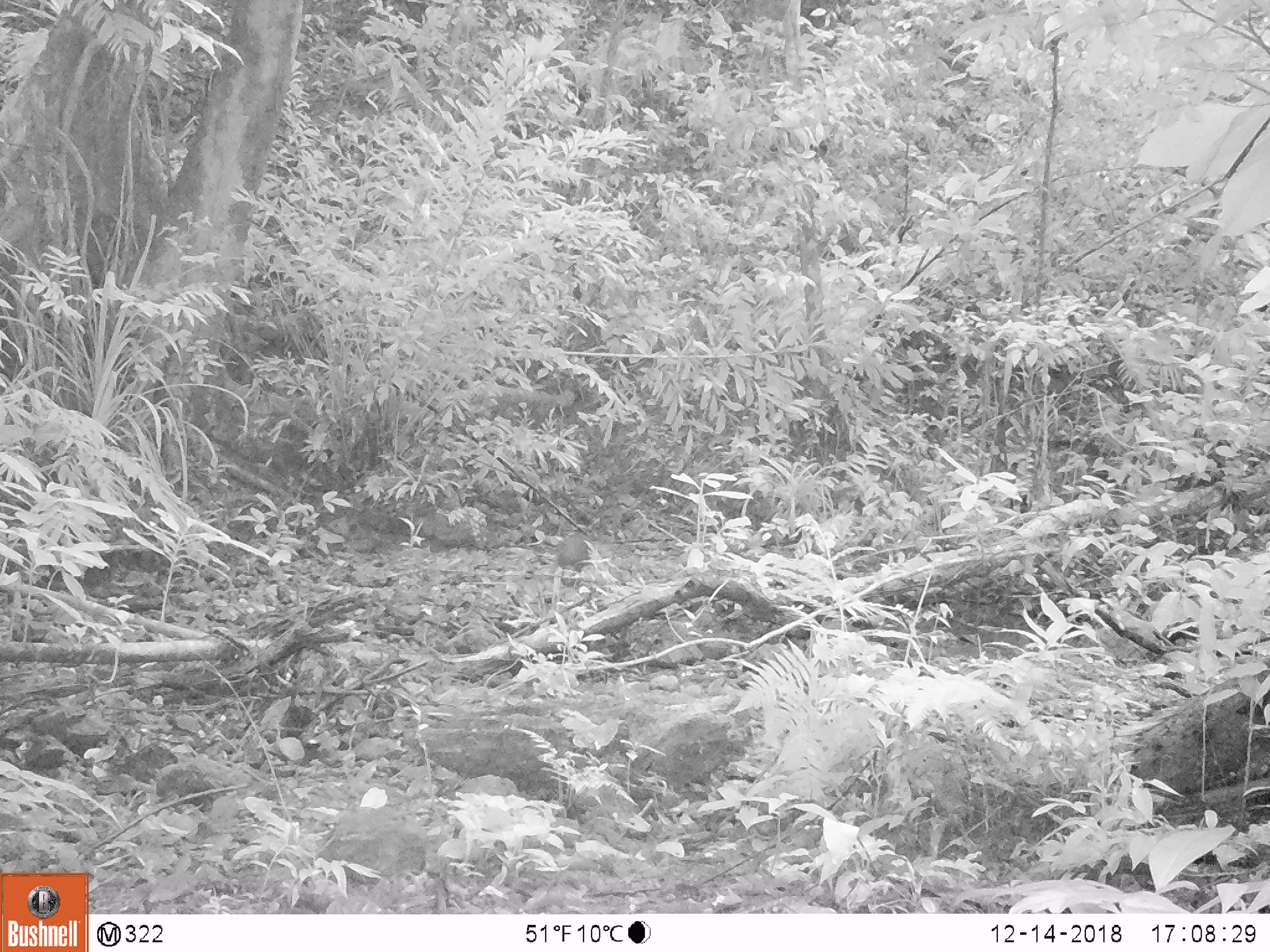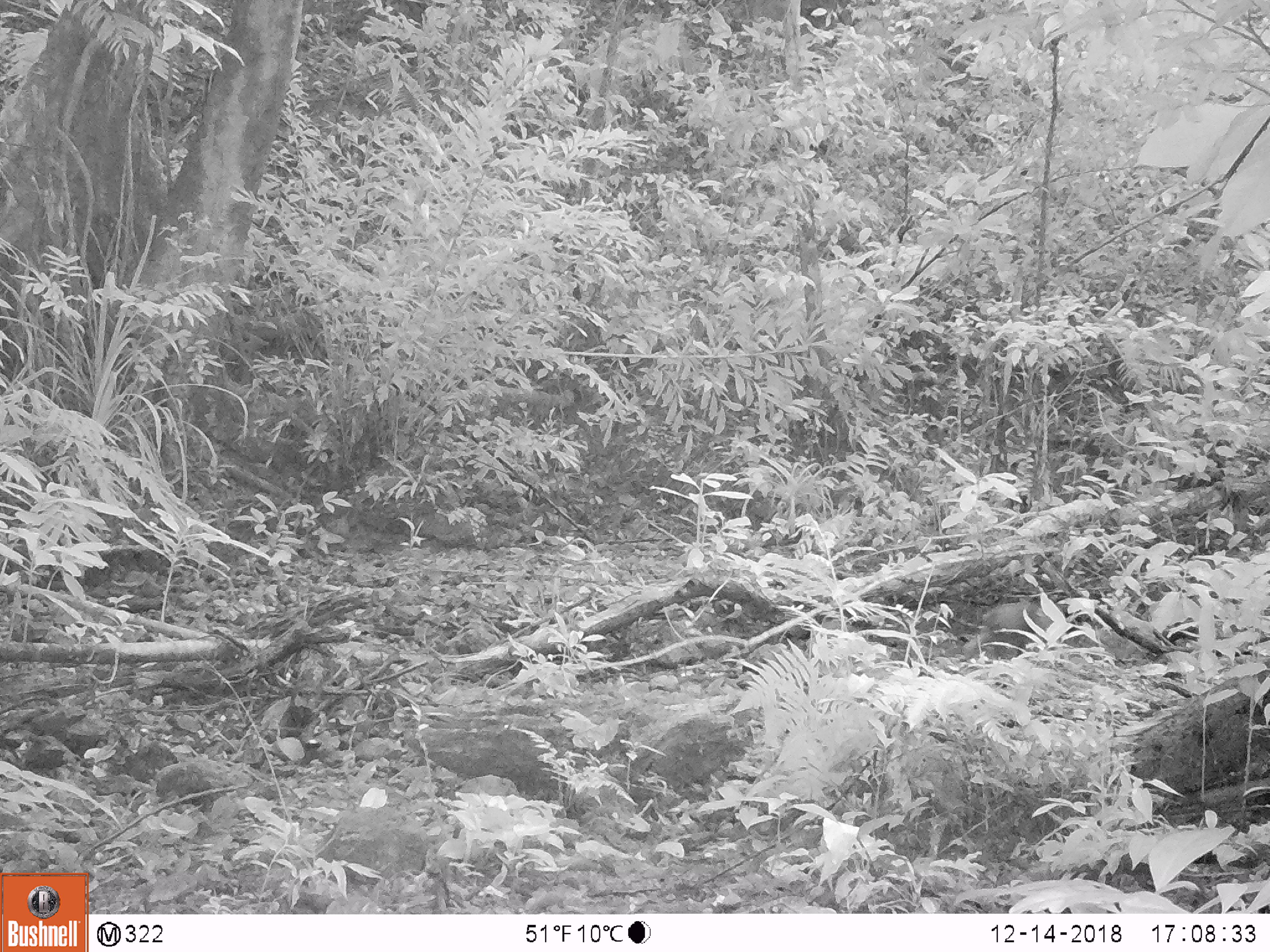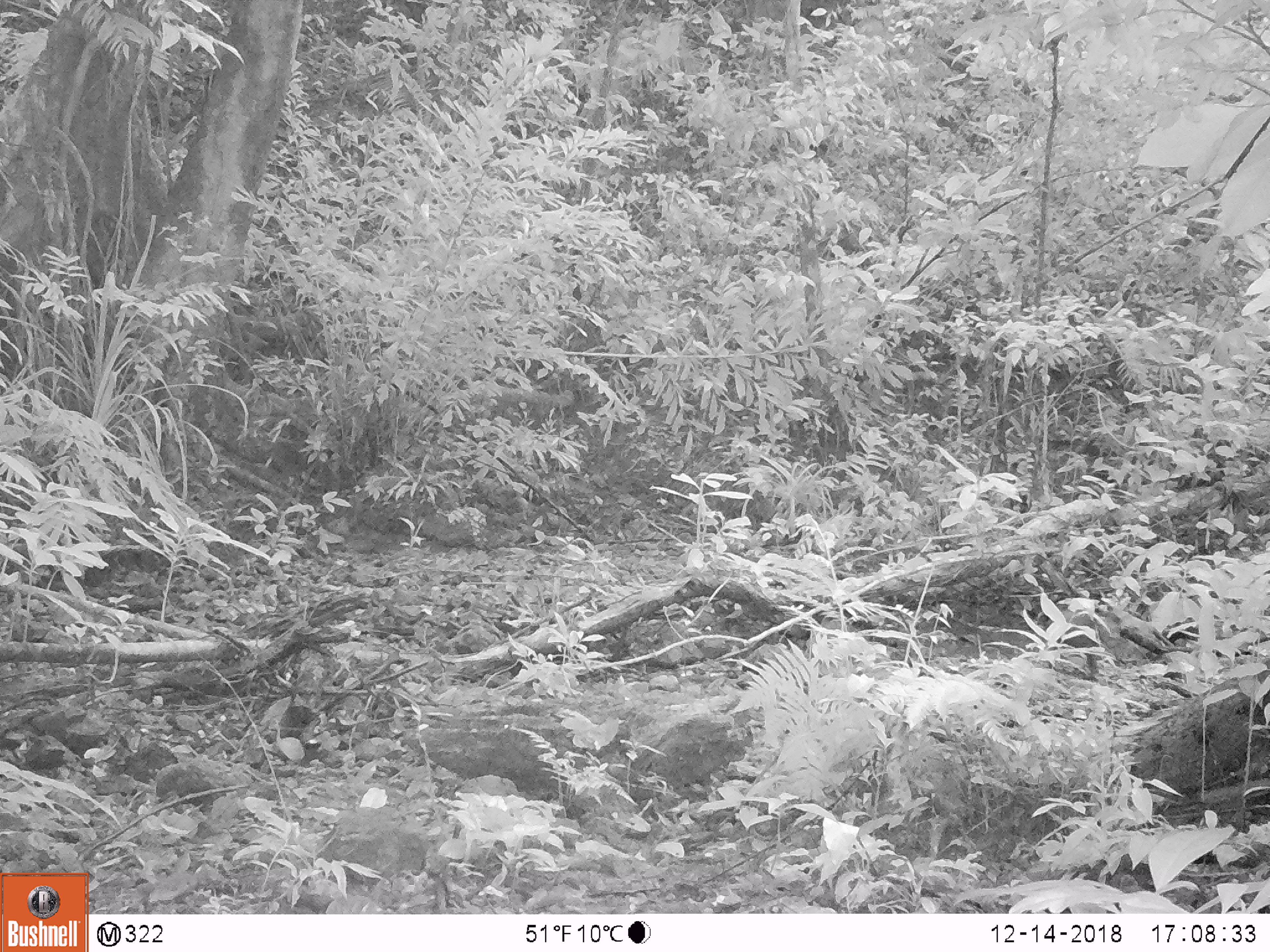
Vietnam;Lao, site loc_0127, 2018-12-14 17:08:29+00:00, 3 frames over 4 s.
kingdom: Animalia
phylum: Chordata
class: Mammalia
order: Primates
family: Cercopithecidae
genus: Macaca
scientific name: Macaca arctoides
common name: stump-tailed macaque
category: stump tailed macaque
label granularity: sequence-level